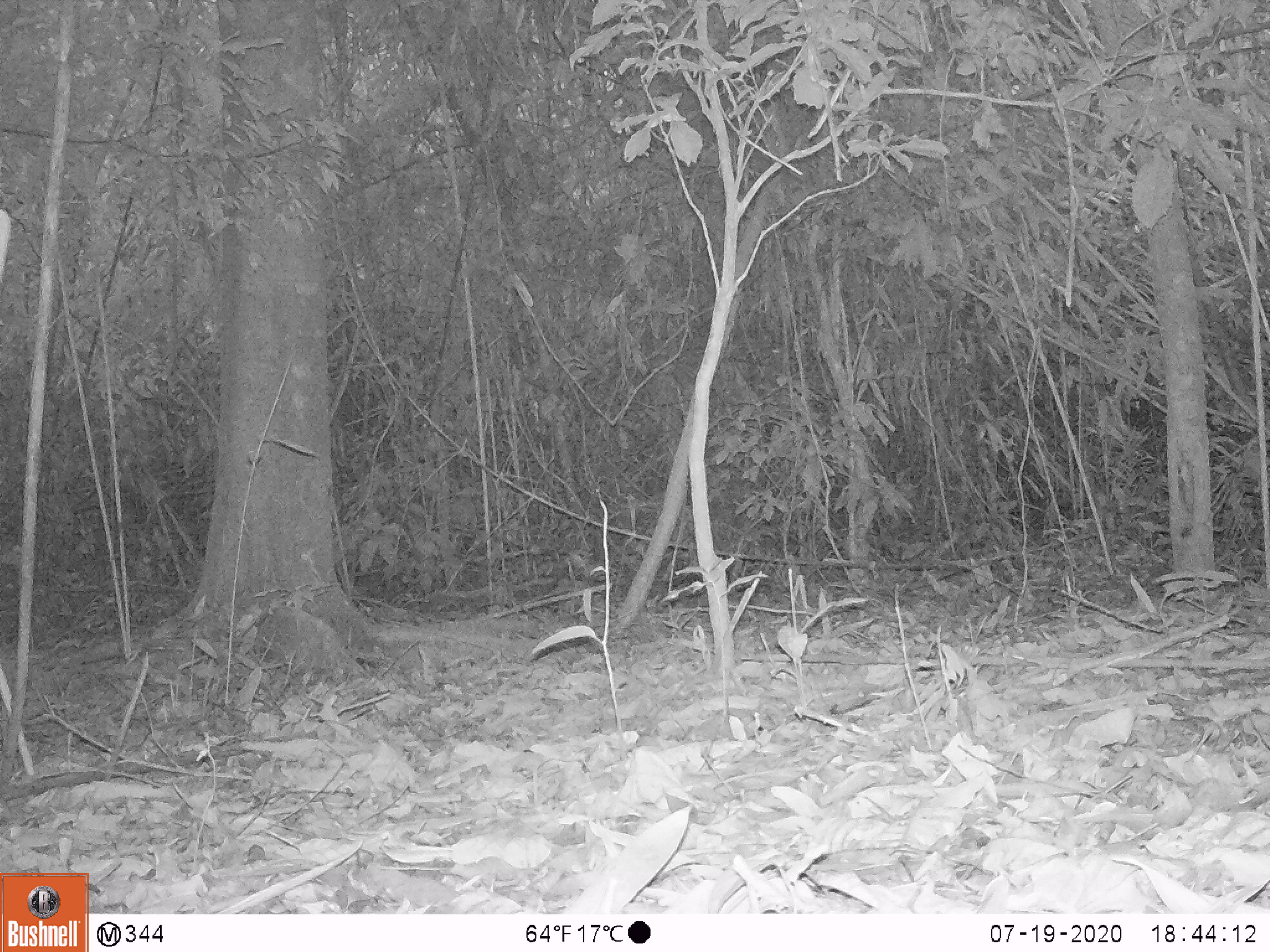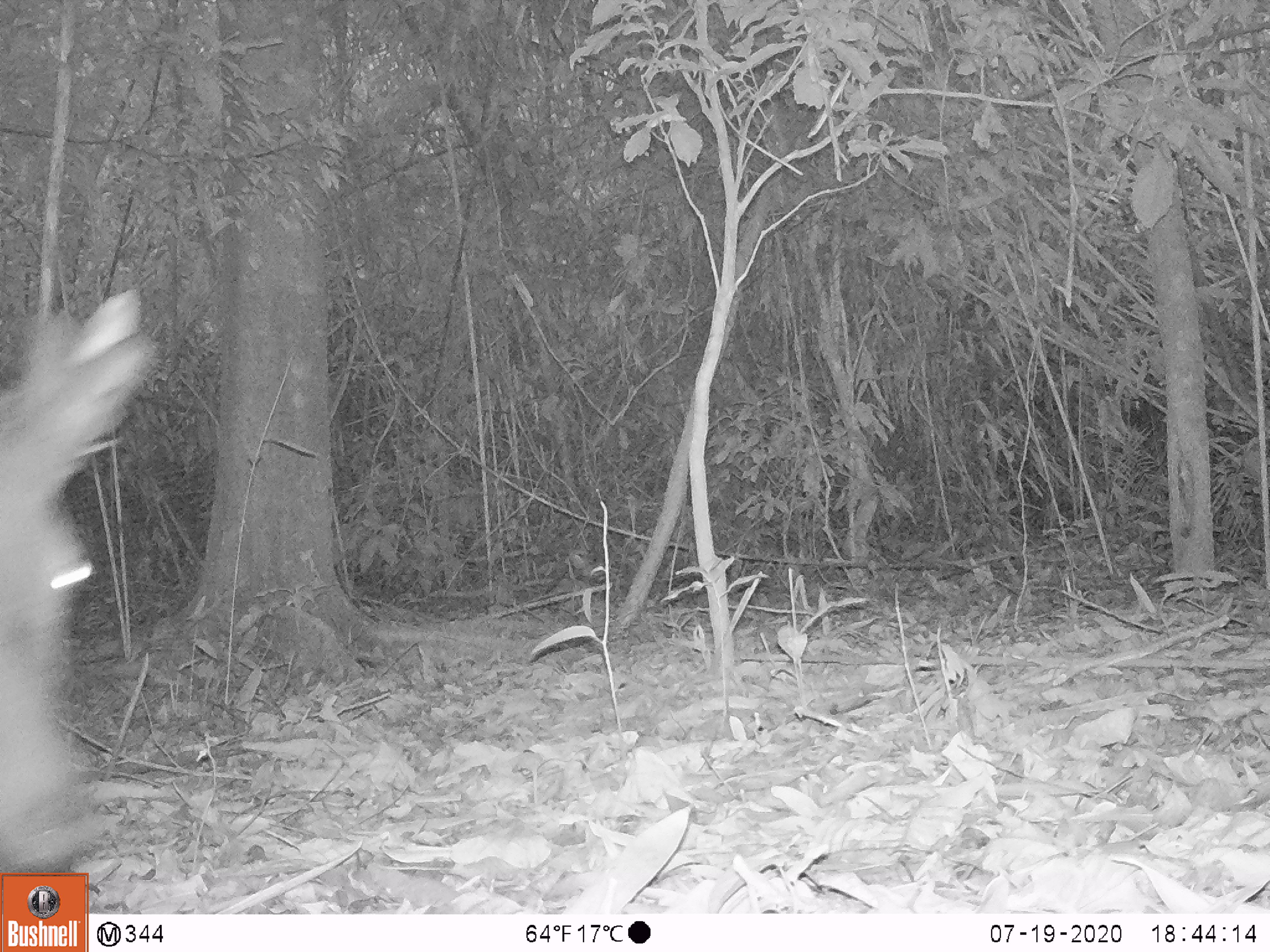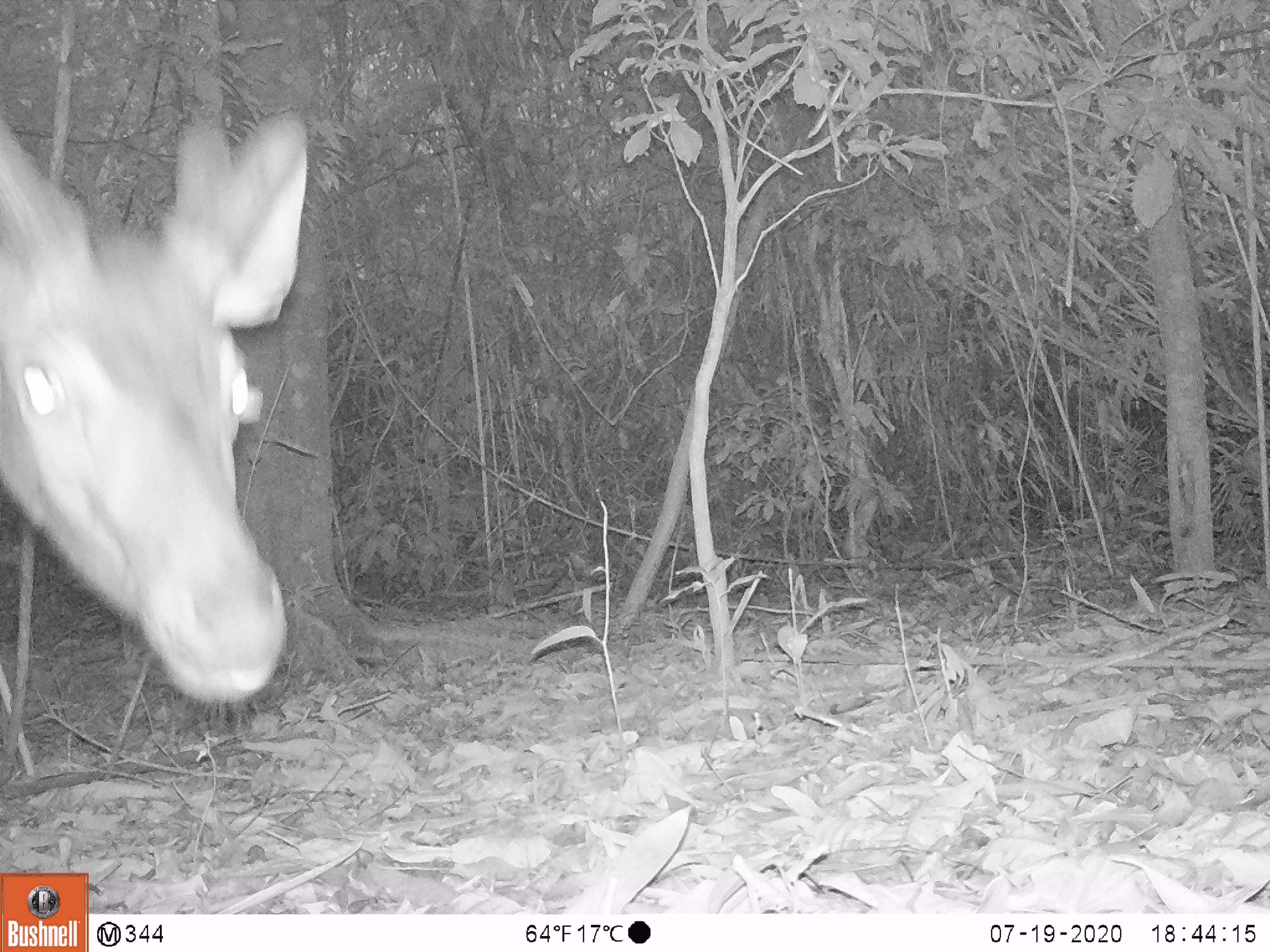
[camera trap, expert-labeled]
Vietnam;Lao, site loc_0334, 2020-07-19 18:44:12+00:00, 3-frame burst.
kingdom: Animalia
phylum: Chordata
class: Mammalia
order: Artiodactyla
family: Cervidae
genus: Rusa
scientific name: Rusa unicolor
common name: sambar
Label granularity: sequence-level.